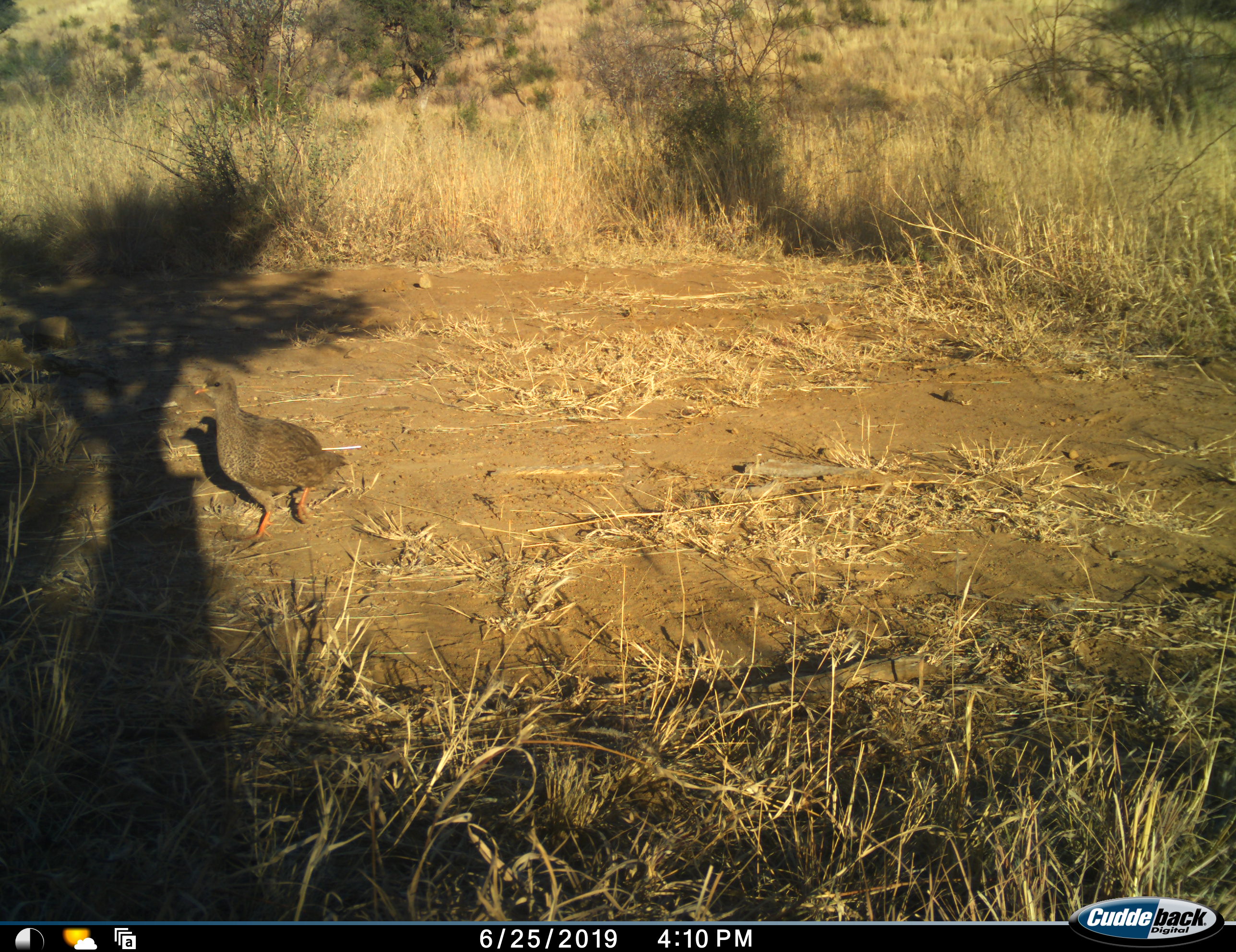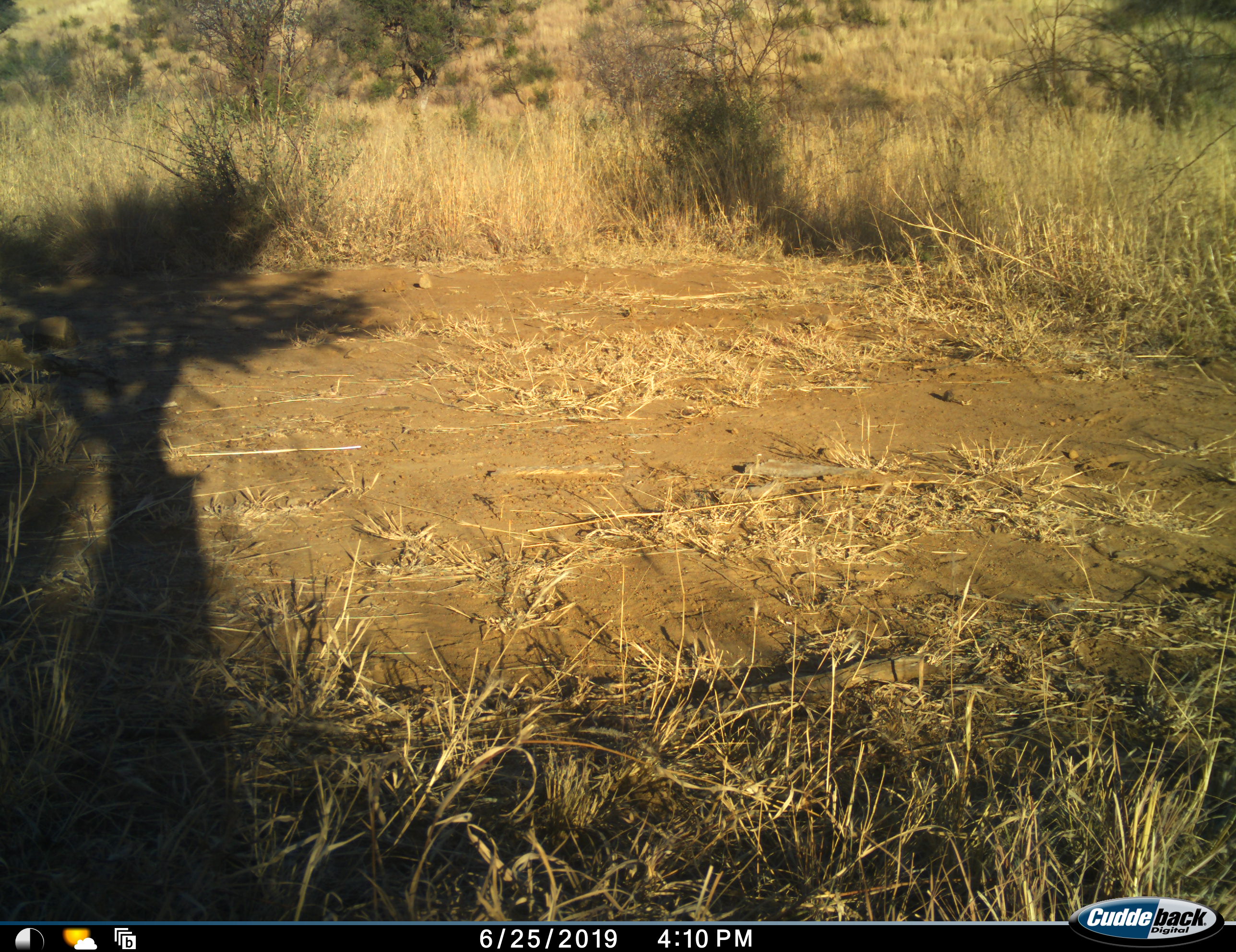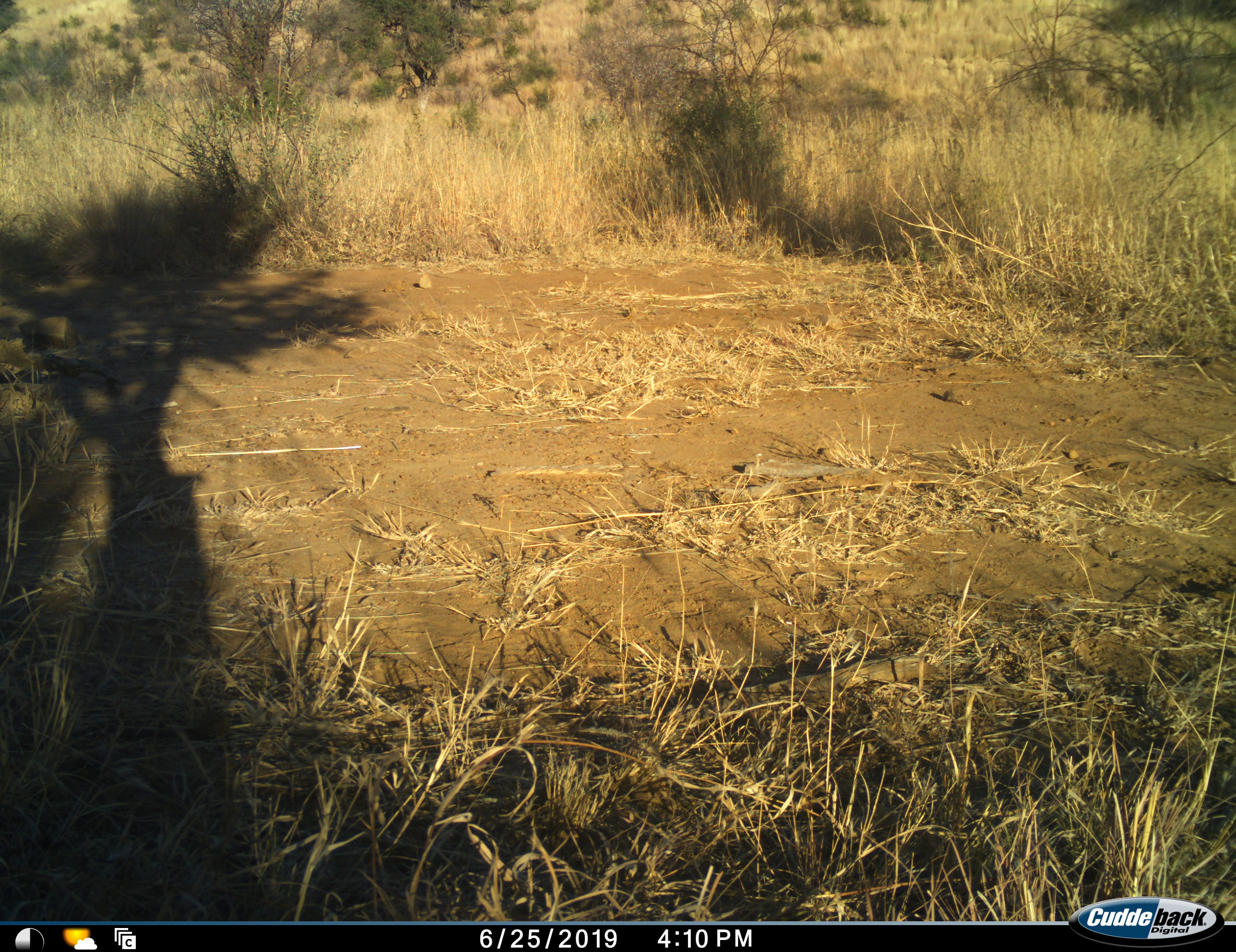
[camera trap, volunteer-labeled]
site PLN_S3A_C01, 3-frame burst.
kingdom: Animalia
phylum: Chordata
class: Aves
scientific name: Aves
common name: bird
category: birdother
Birdother (bird) (Aves), count 1. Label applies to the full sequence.